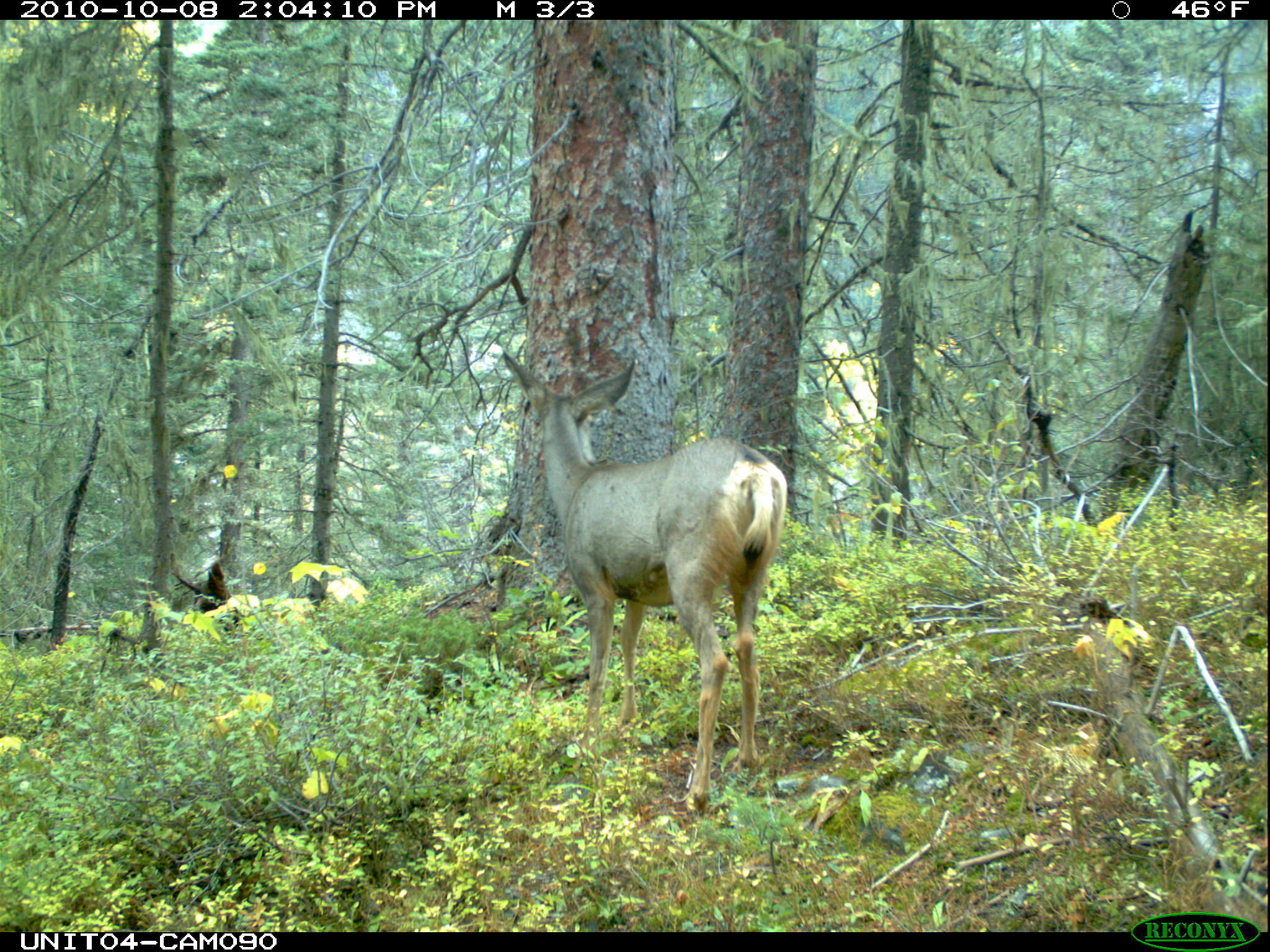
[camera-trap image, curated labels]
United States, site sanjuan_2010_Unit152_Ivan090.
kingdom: Animalia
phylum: Chordata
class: Mammalia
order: Artiodactyla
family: Cervidae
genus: Odocoileus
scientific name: Odocoileus hemionus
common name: mule deer